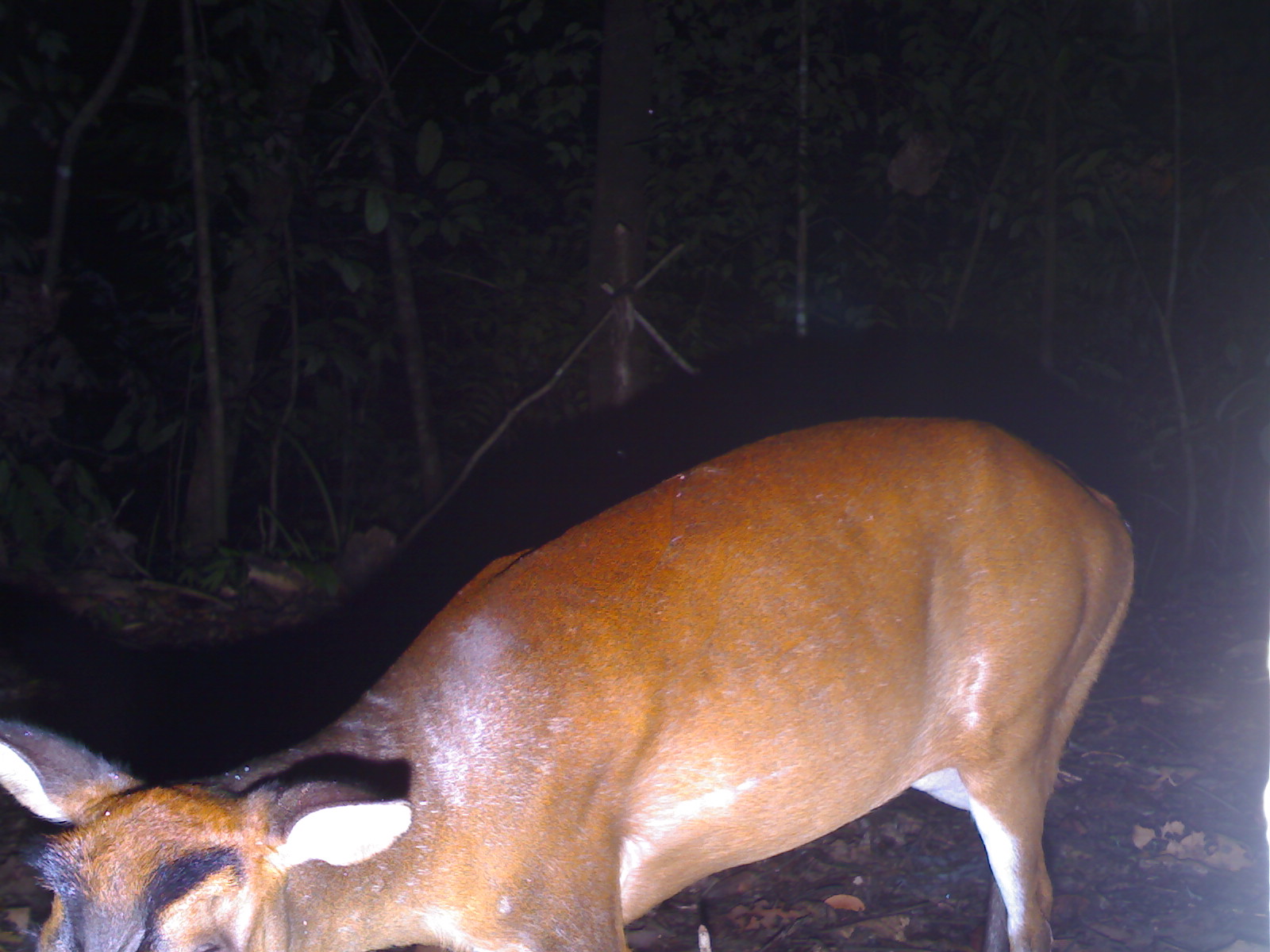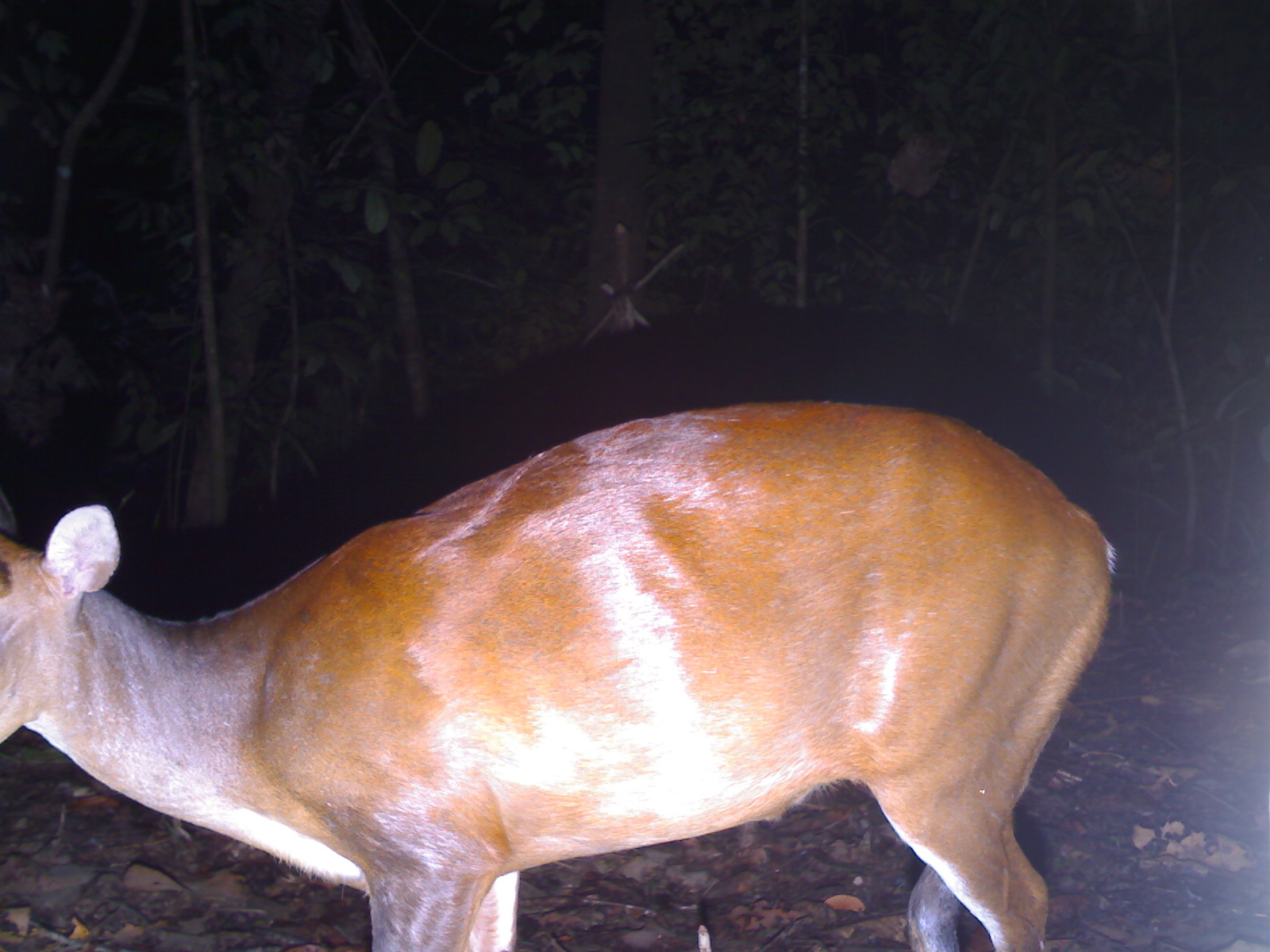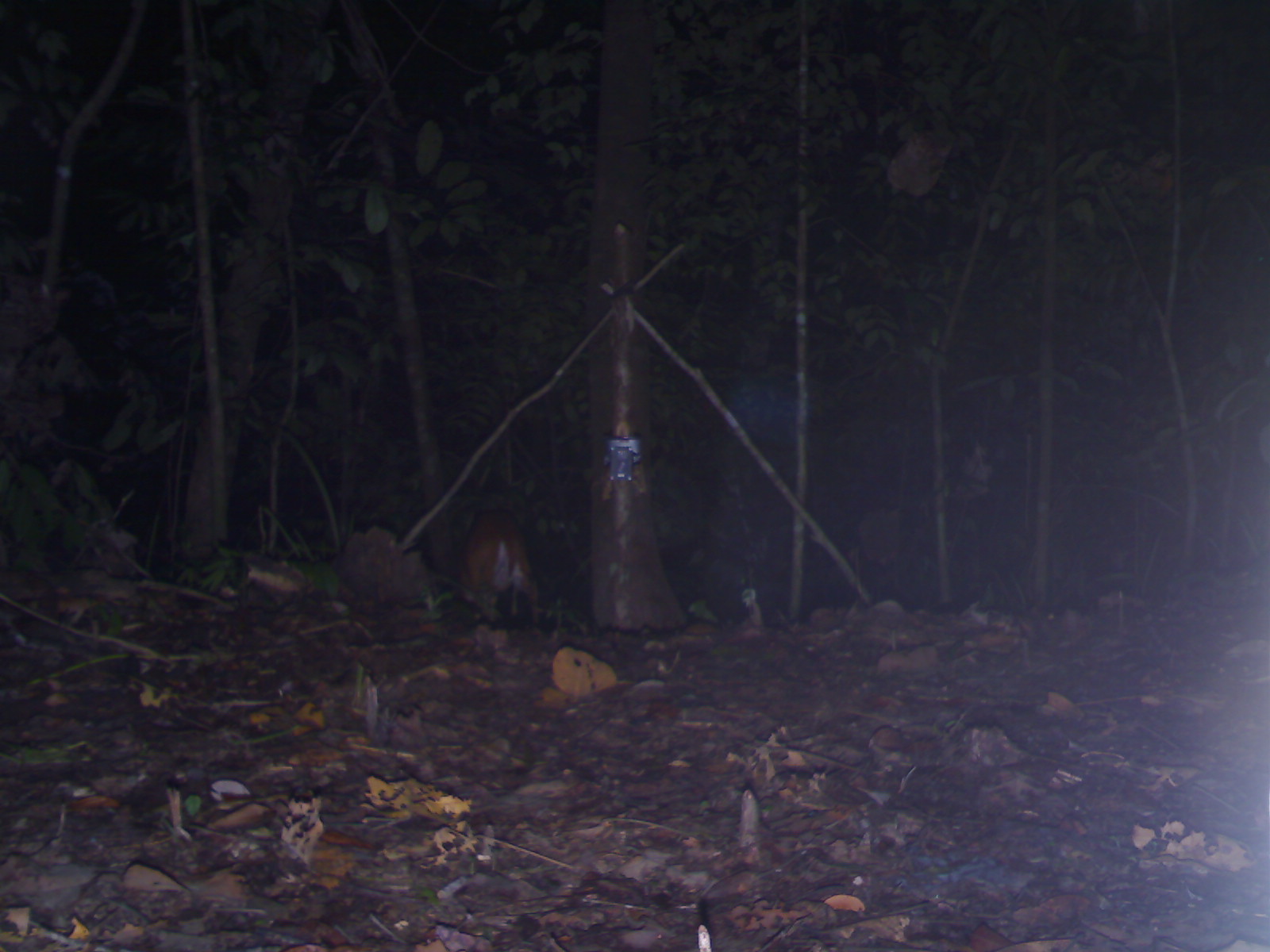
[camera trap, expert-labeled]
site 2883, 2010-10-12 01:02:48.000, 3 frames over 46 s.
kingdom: Animalia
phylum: Chordata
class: Mammalia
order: Artiodactyla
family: Cervidae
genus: Muntiacus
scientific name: Muntiacus muntjak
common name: southern red muntjac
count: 1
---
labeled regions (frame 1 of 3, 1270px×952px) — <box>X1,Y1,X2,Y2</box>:
muntiacus muntjak: <box>0,411,1135,952</box>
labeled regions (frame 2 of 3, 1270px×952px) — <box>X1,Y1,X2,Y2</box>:
muntiacus muntjak: <box>0,399,1115,952</box>